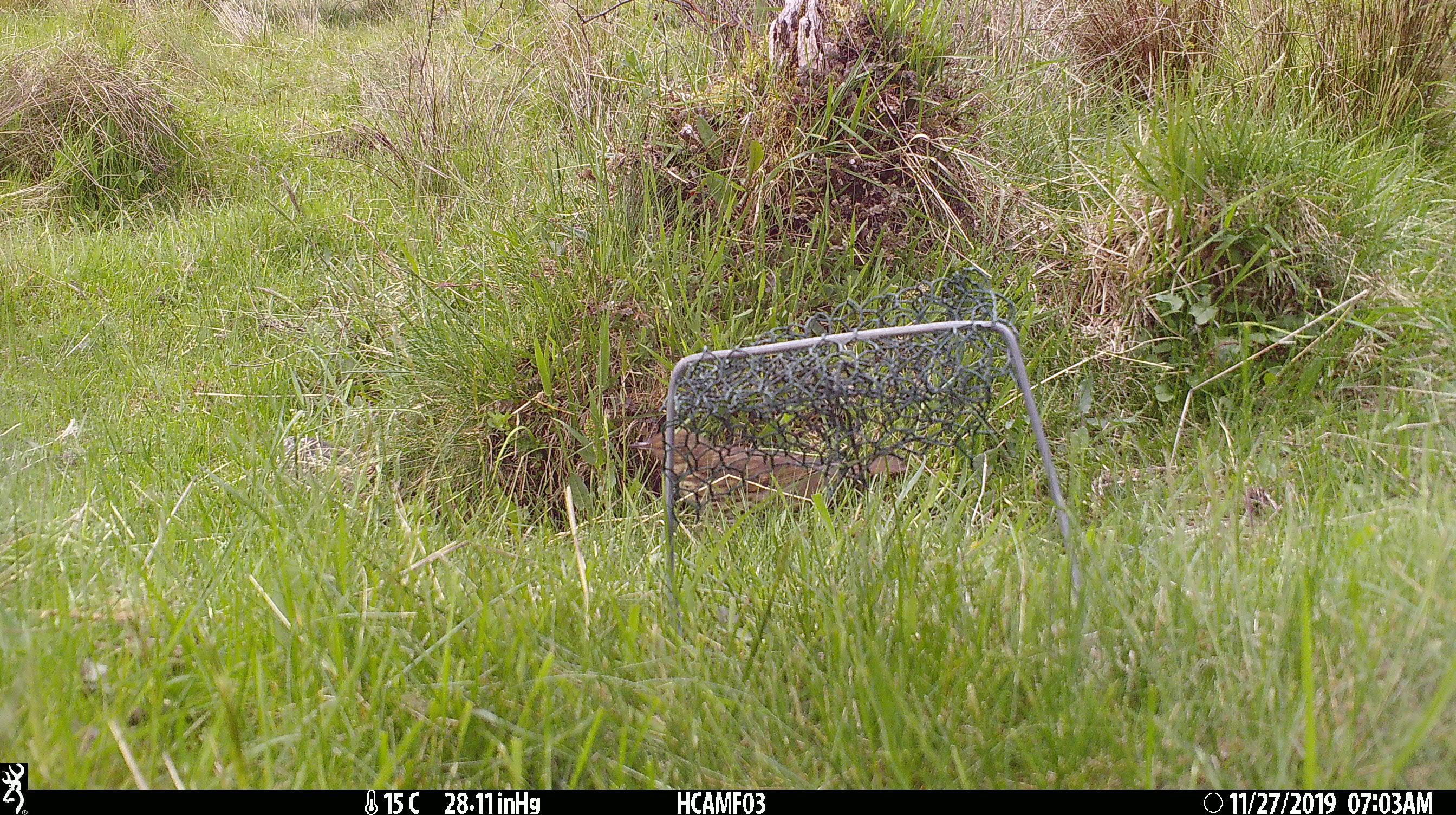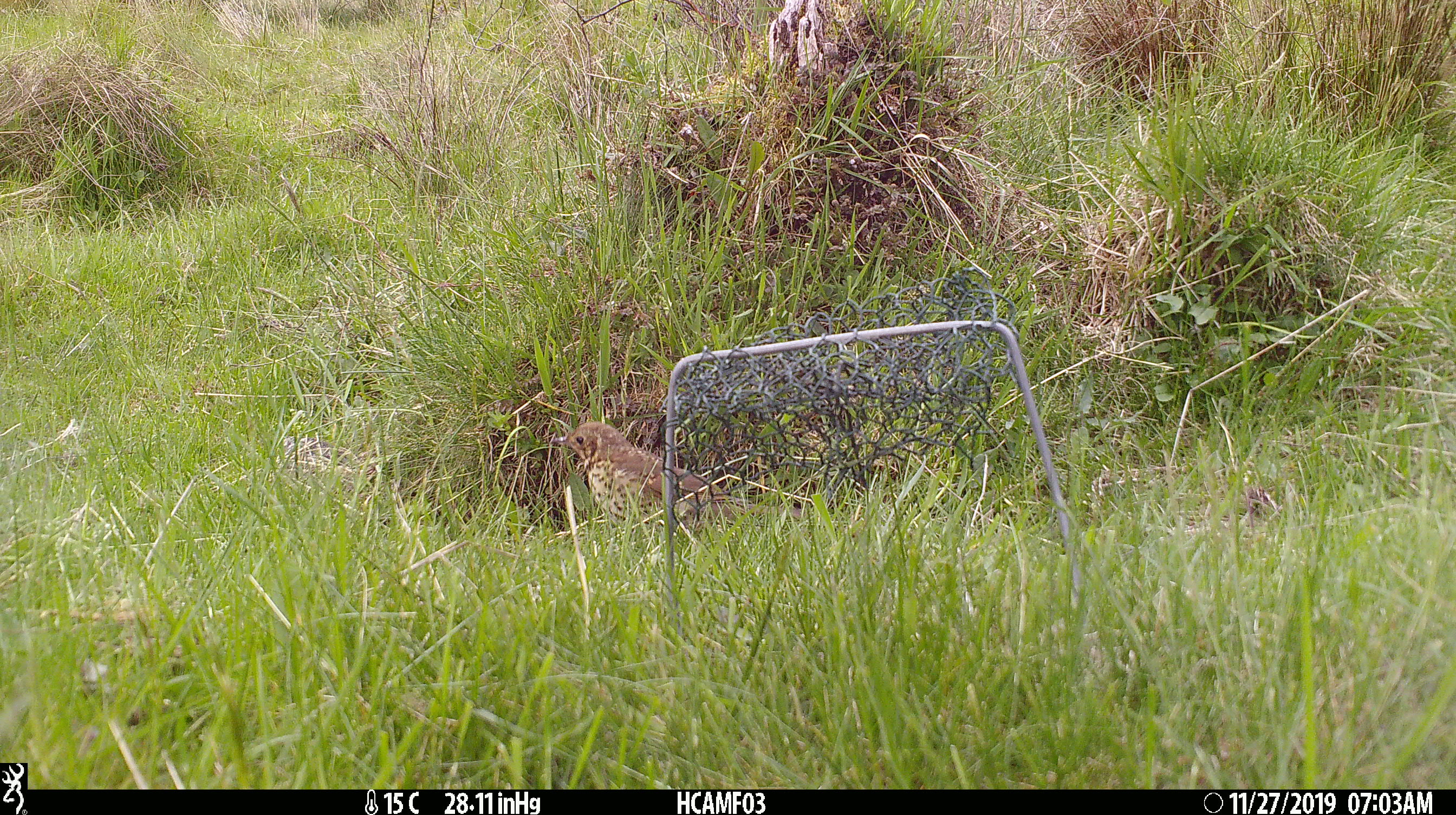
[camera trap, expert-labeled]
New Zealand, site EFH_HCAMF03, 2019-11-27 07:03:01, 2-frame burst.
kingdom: Animalia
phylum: Chordata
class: Aves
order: Passeriformes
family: Turdidae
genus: Turdus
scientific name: Turdus philomelos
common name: song thrush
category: thrush